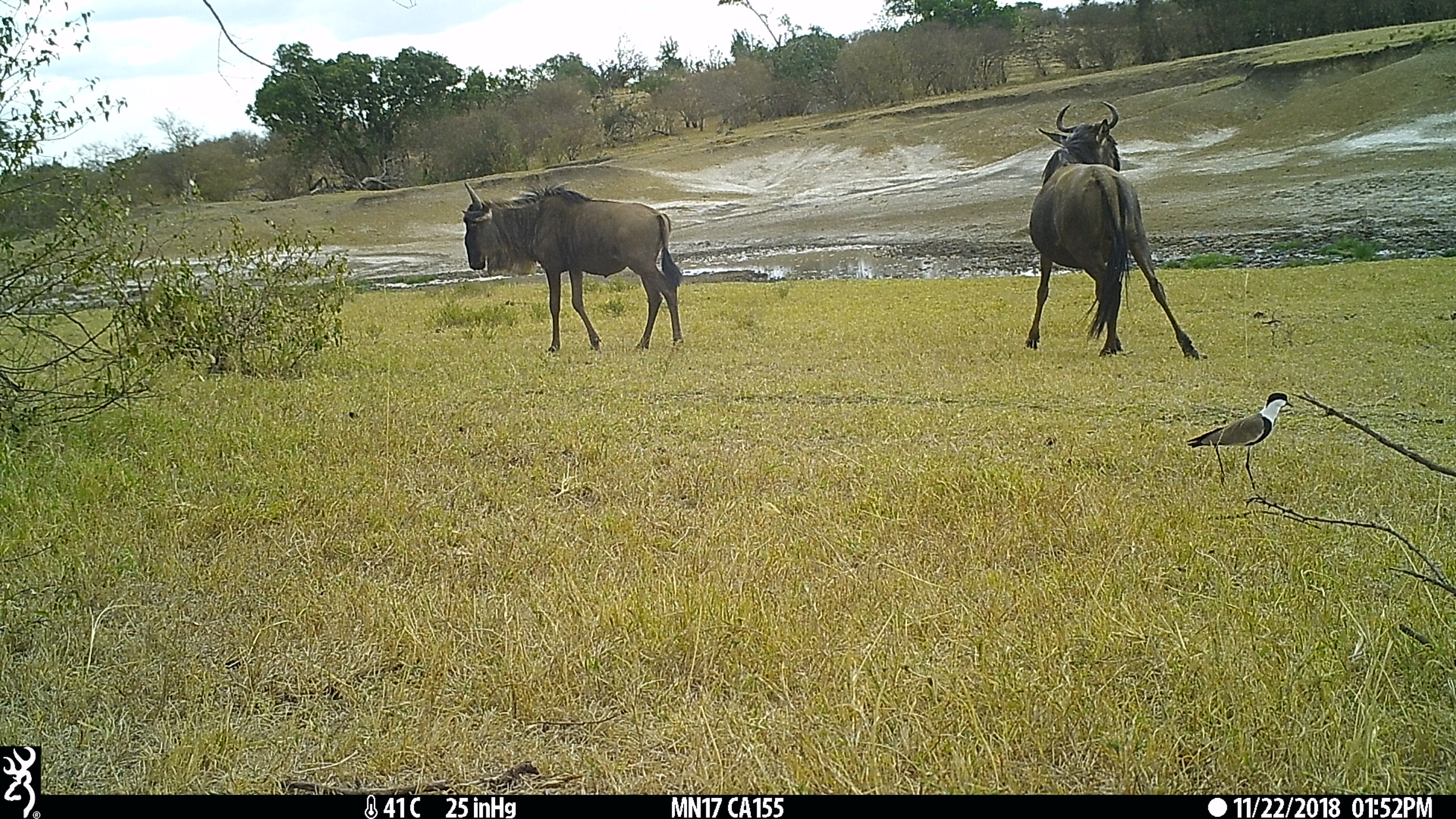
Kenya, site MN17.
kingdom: Animalia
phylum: Chordata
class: Mammalia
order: Artiodactyla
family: Bovidae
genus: Connochaetes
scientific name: Connochaetes taurinus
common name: blue wildebeest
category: wildebeest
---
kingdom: Animalia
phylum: Chordata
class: Aves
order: Charadriiformes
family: Charadriidae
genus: Vanellus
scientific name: Vanellus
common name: lapwing